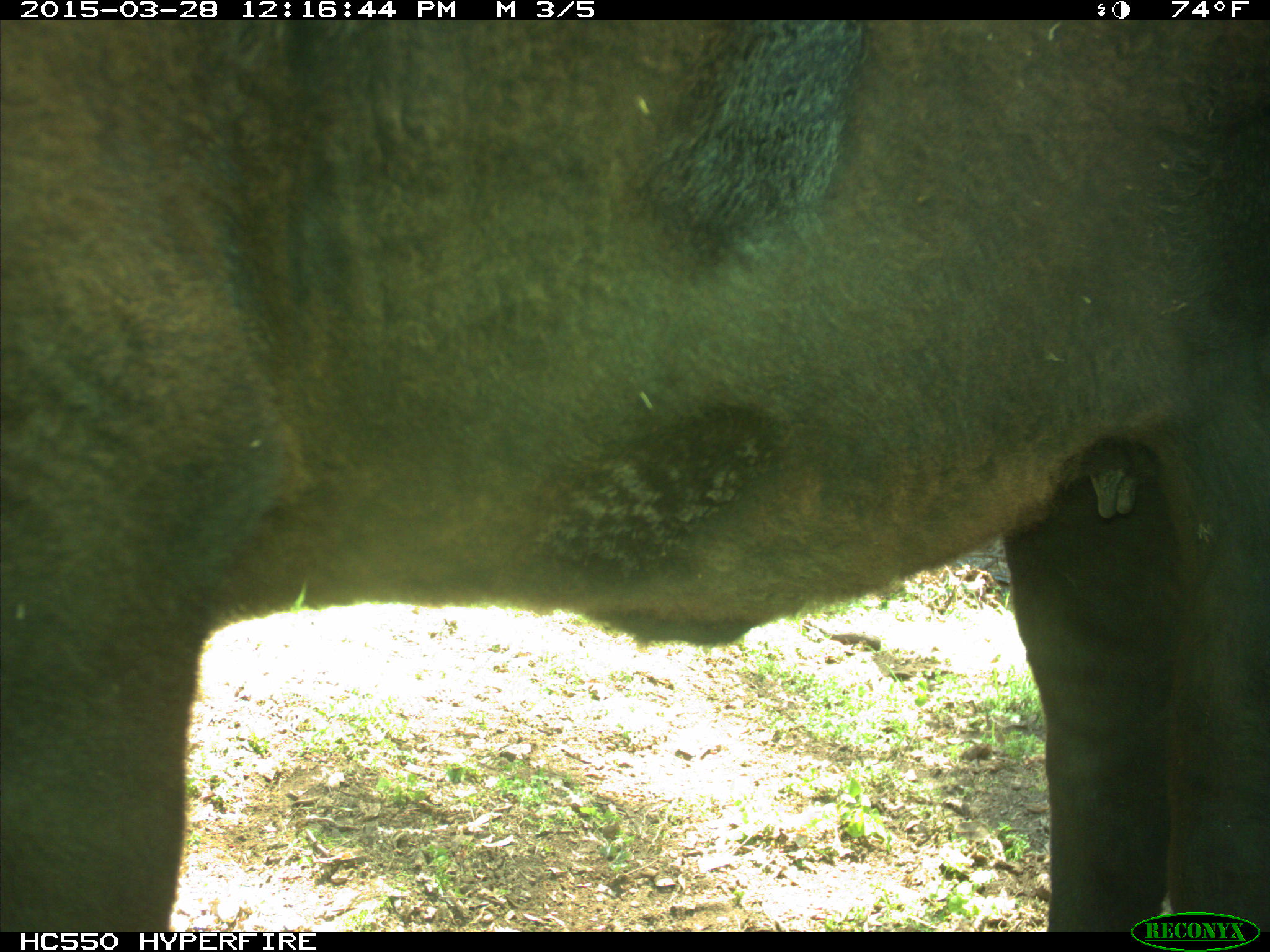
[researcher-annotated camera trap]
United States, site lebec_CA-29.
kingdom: Animalia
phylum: Chordata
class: Mammalia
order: Artiodactyla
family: Bovidae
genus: Bos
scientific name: Bos taurus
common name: domestic cow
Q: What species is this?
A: Bos taurus (domestic cow).